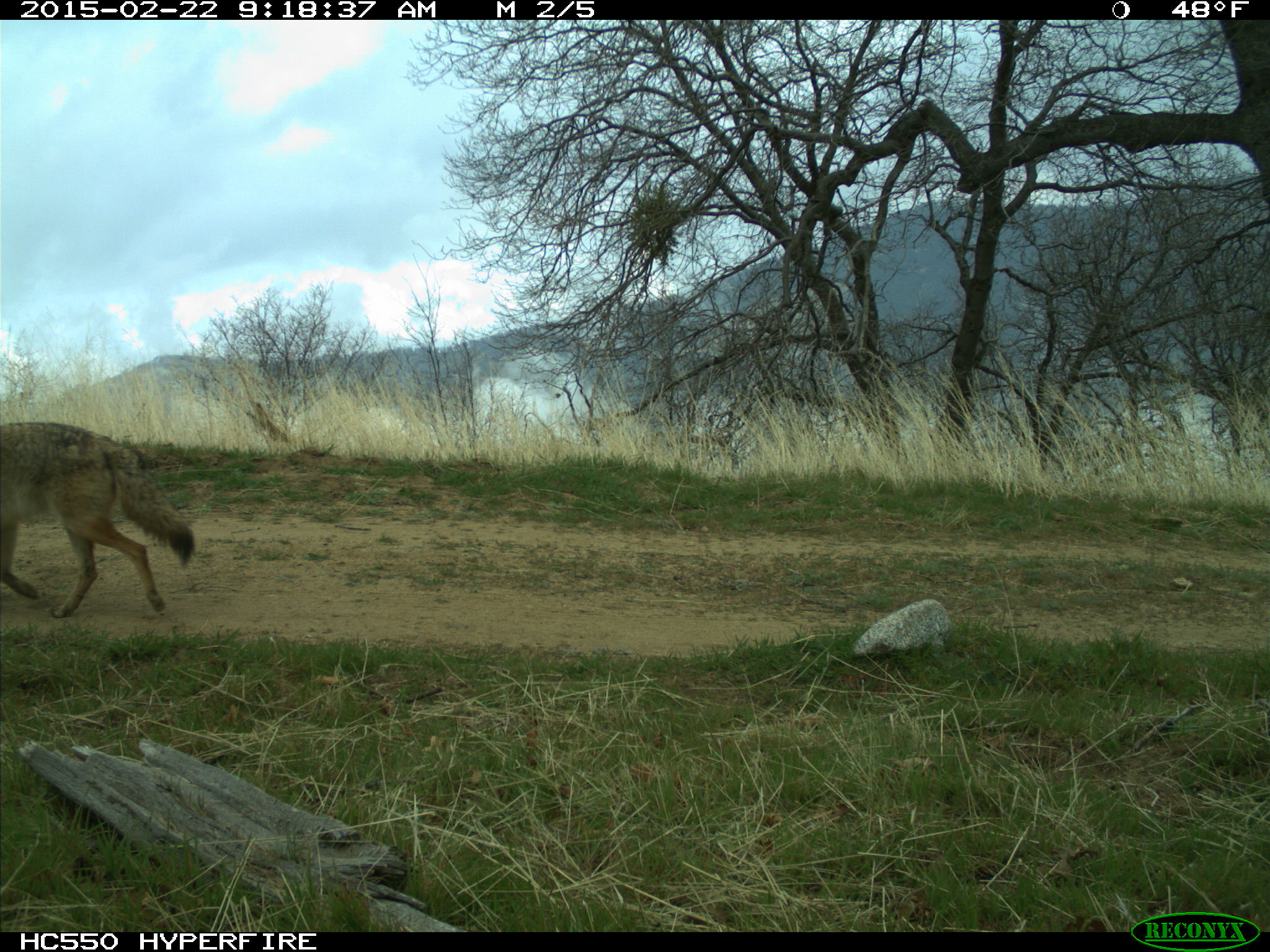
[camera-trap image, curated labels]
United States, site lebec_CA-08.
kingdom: Animalia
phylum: Chordata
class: Mammalia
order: Carnivora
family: Canidae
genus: Canis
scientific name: Canis latrans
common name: coyote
Canis latrans (coyote).